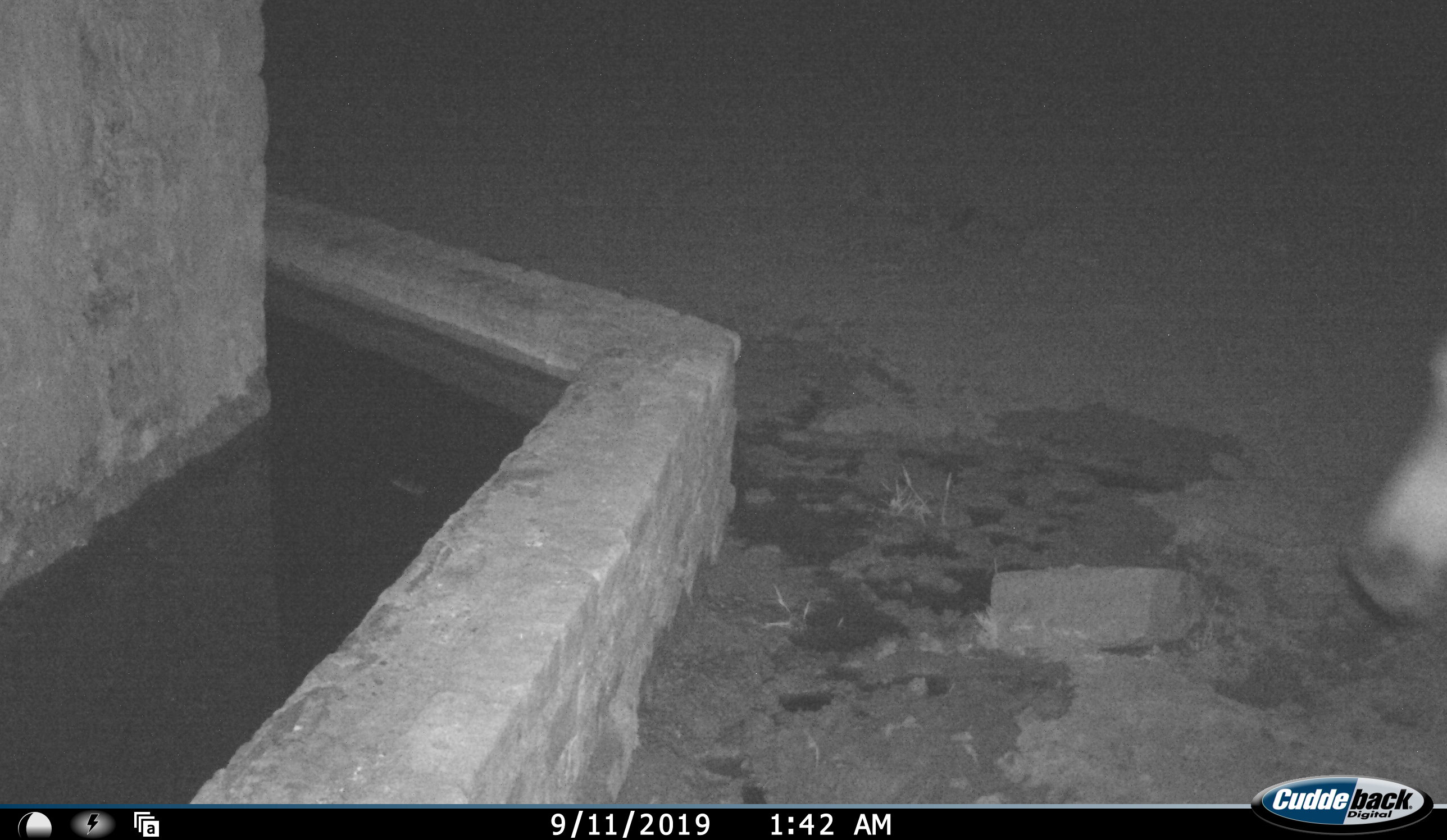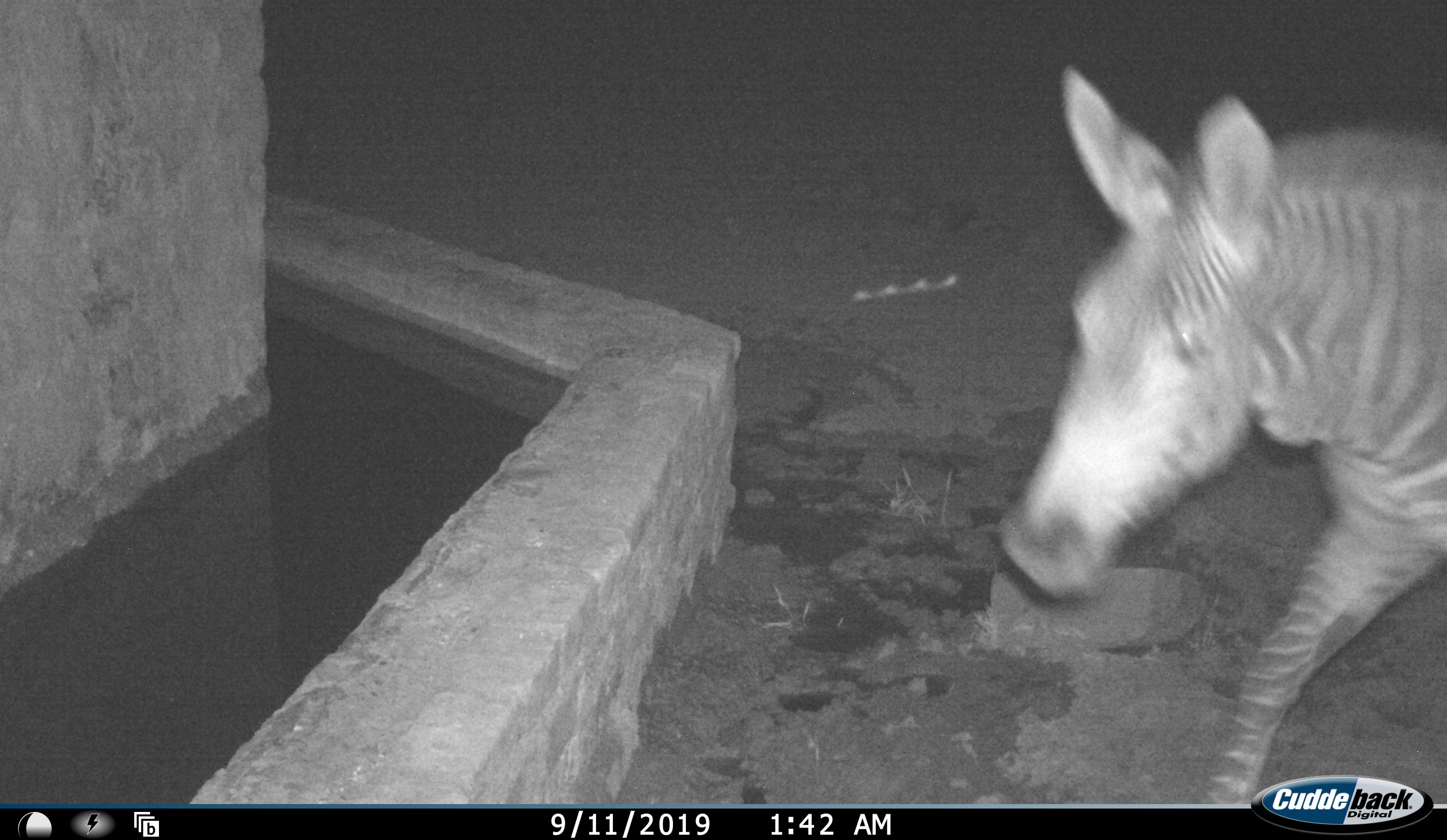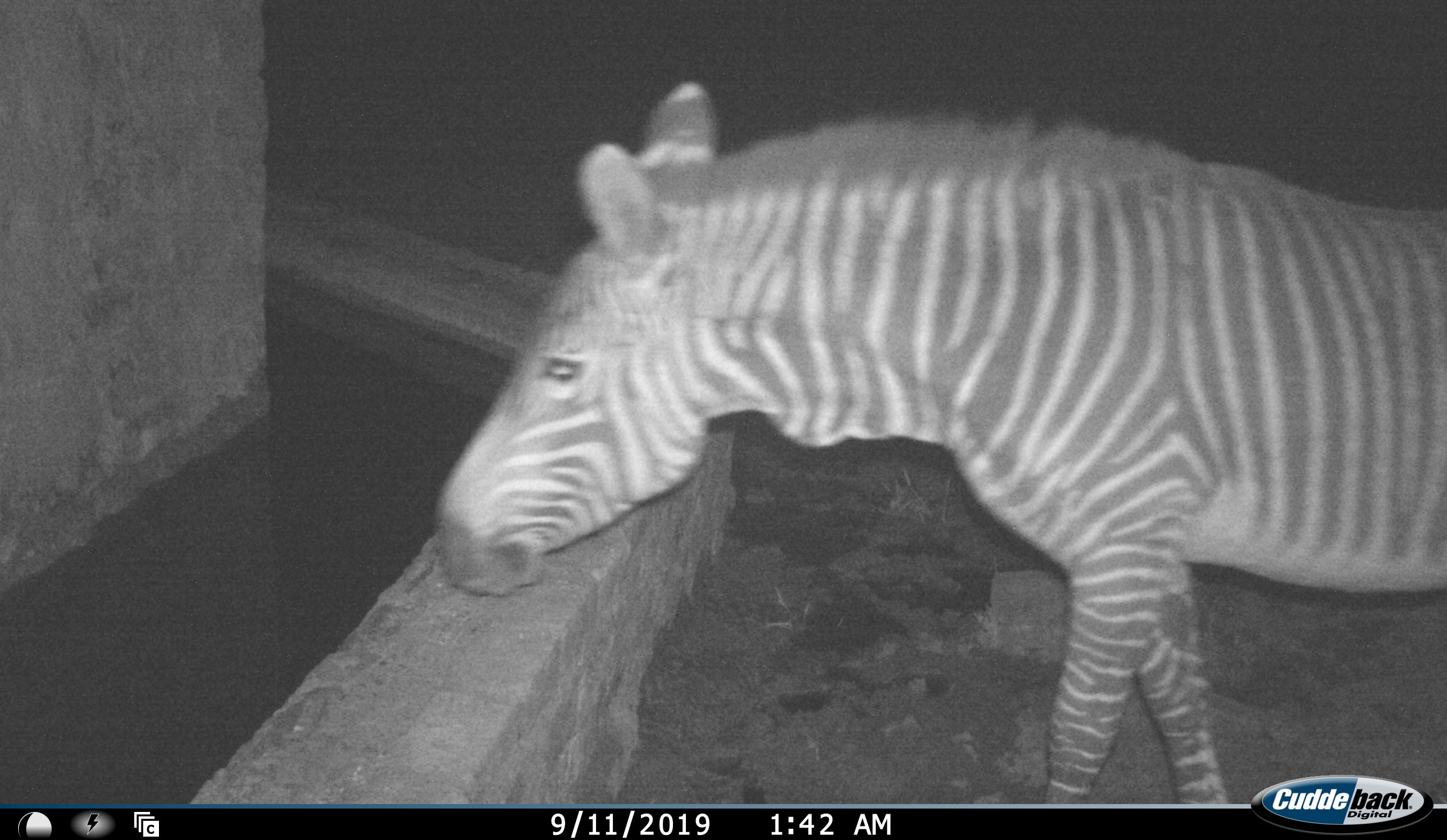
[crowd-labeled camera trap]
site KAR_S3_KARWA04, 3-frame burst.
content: unidentified animal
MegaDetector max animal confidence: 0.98